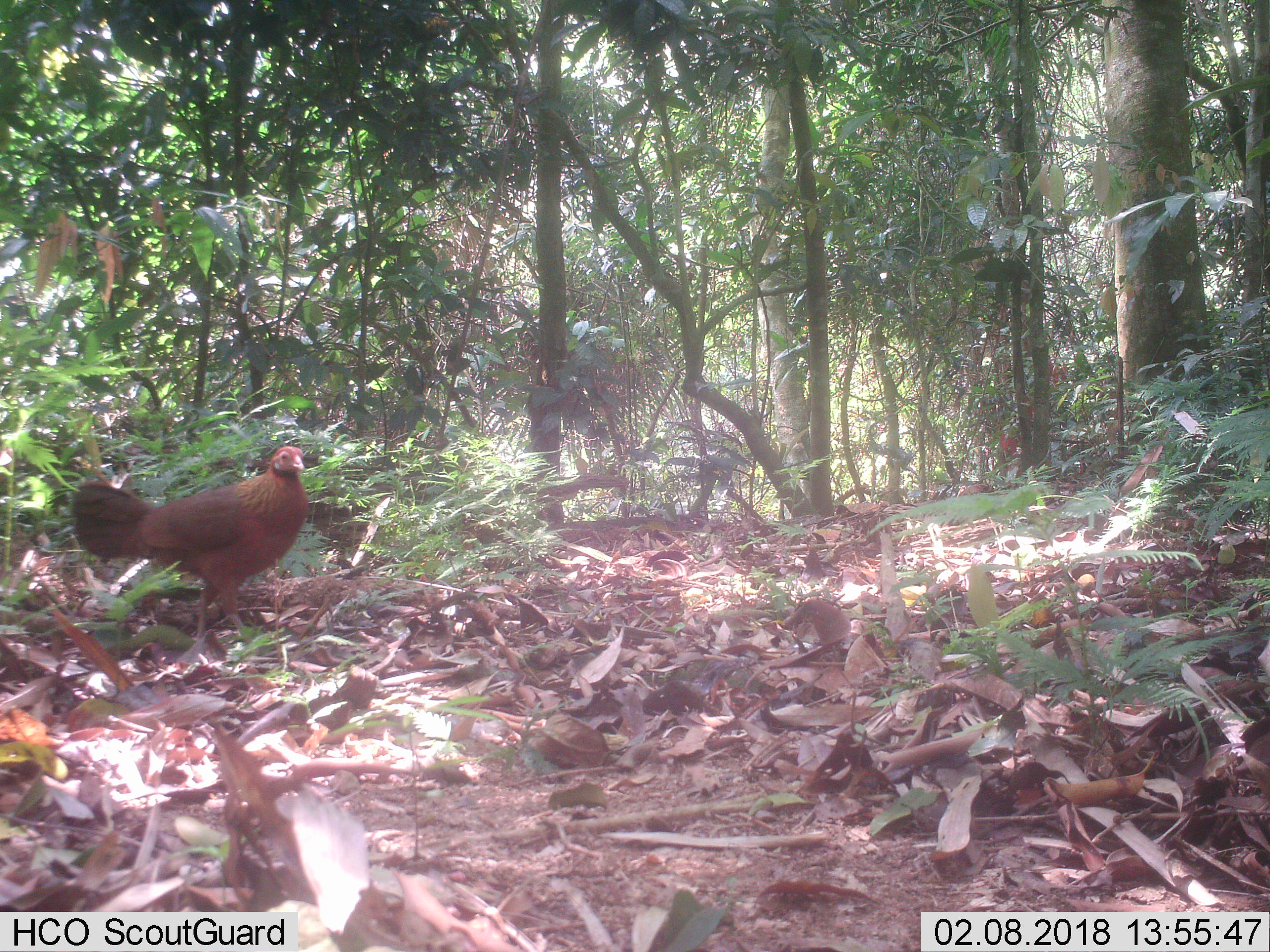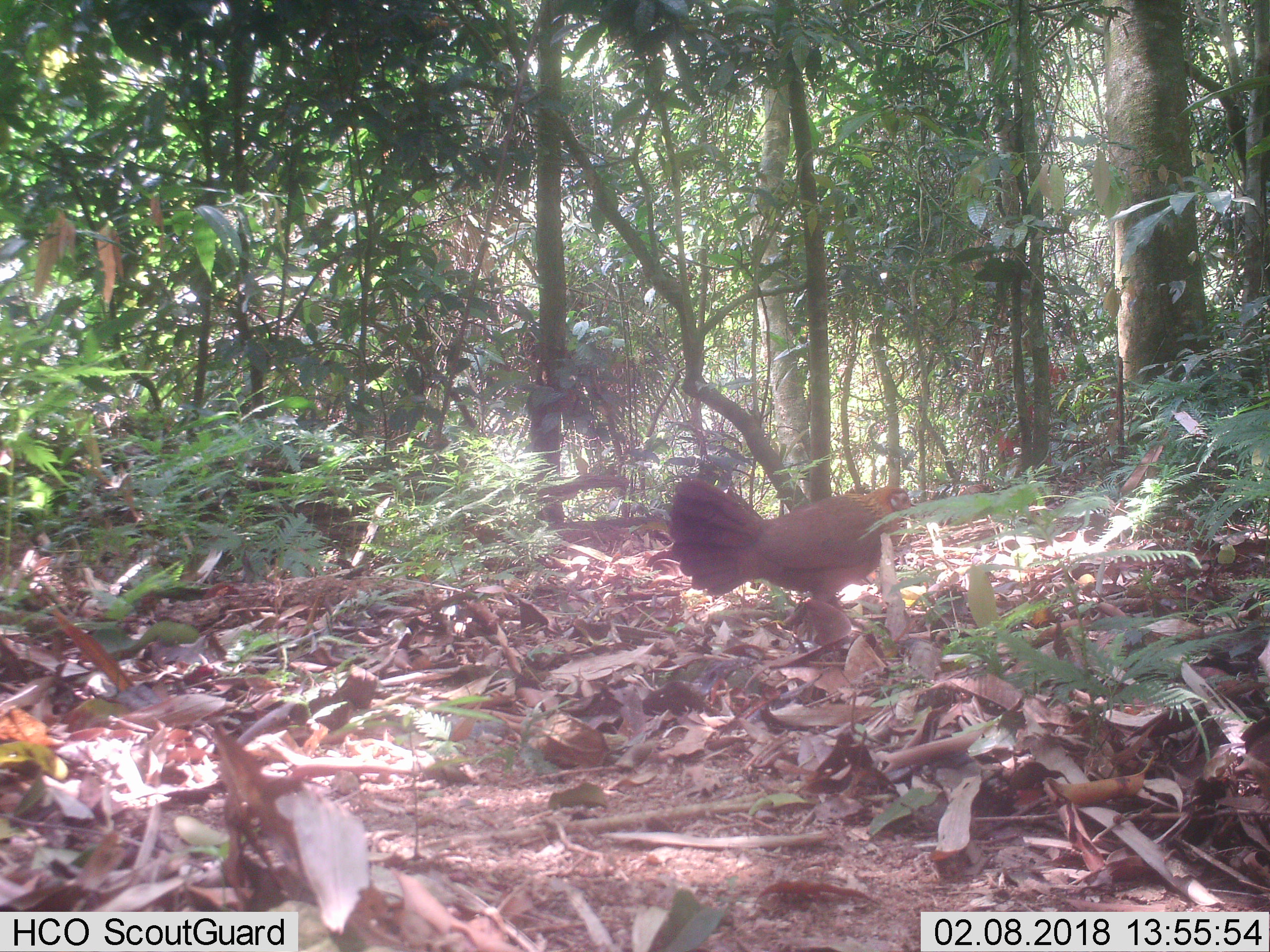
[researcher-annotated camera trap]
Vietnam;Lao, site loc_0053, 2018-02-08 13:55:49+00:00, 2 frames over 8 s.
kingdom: Animalia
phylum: Chordata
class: Aves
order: Galliformes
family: Phasianidae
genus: Gallus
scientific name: Gallus gallus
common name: red junglefowl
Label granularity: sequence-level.